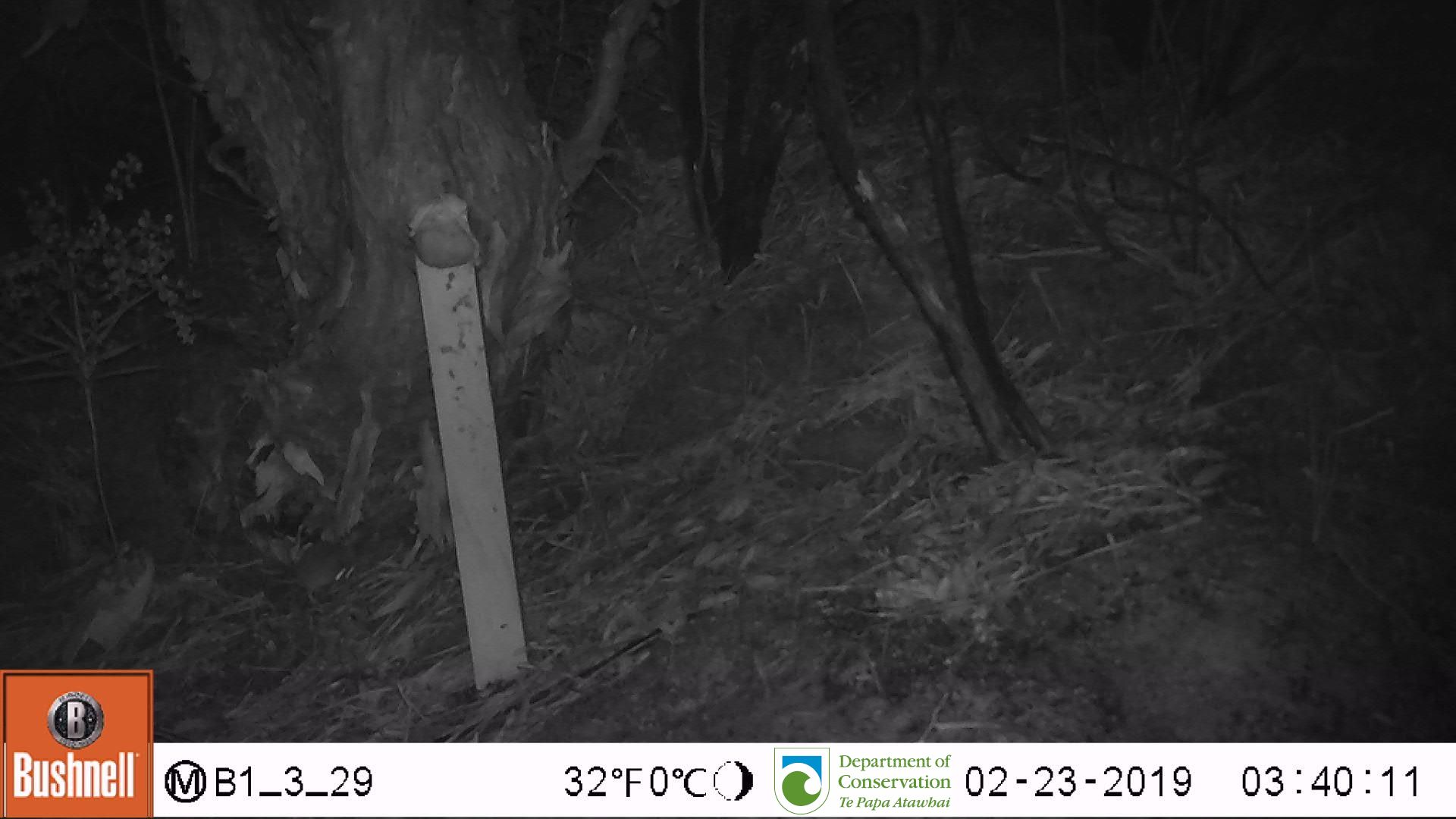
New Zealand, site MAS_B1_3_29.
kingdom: Animalia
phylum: Chordata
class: Mammalia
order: Rodentia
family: Muridae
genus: Mus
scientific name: Mus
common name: mouse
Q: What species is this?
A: Mouse (Mus).